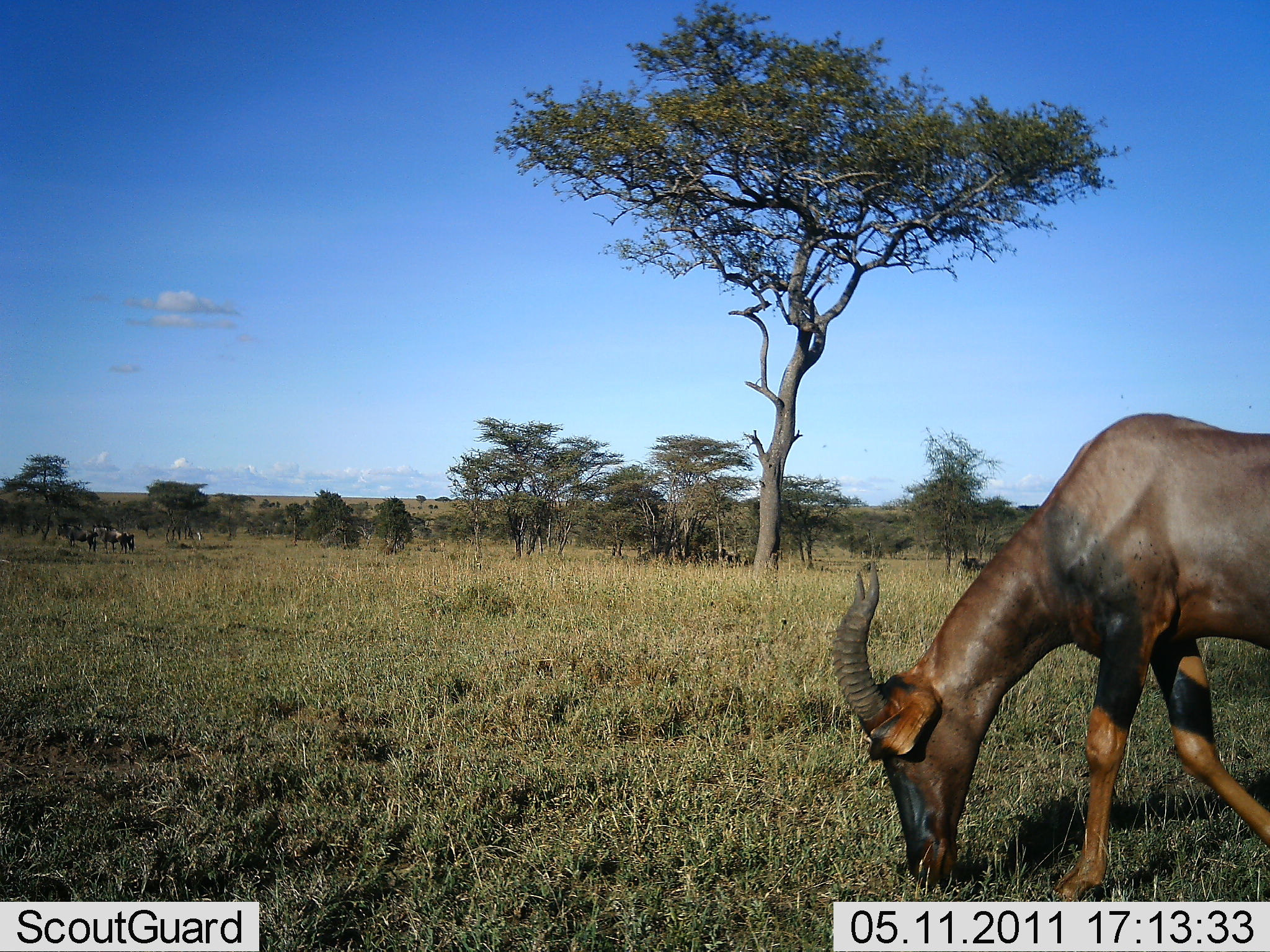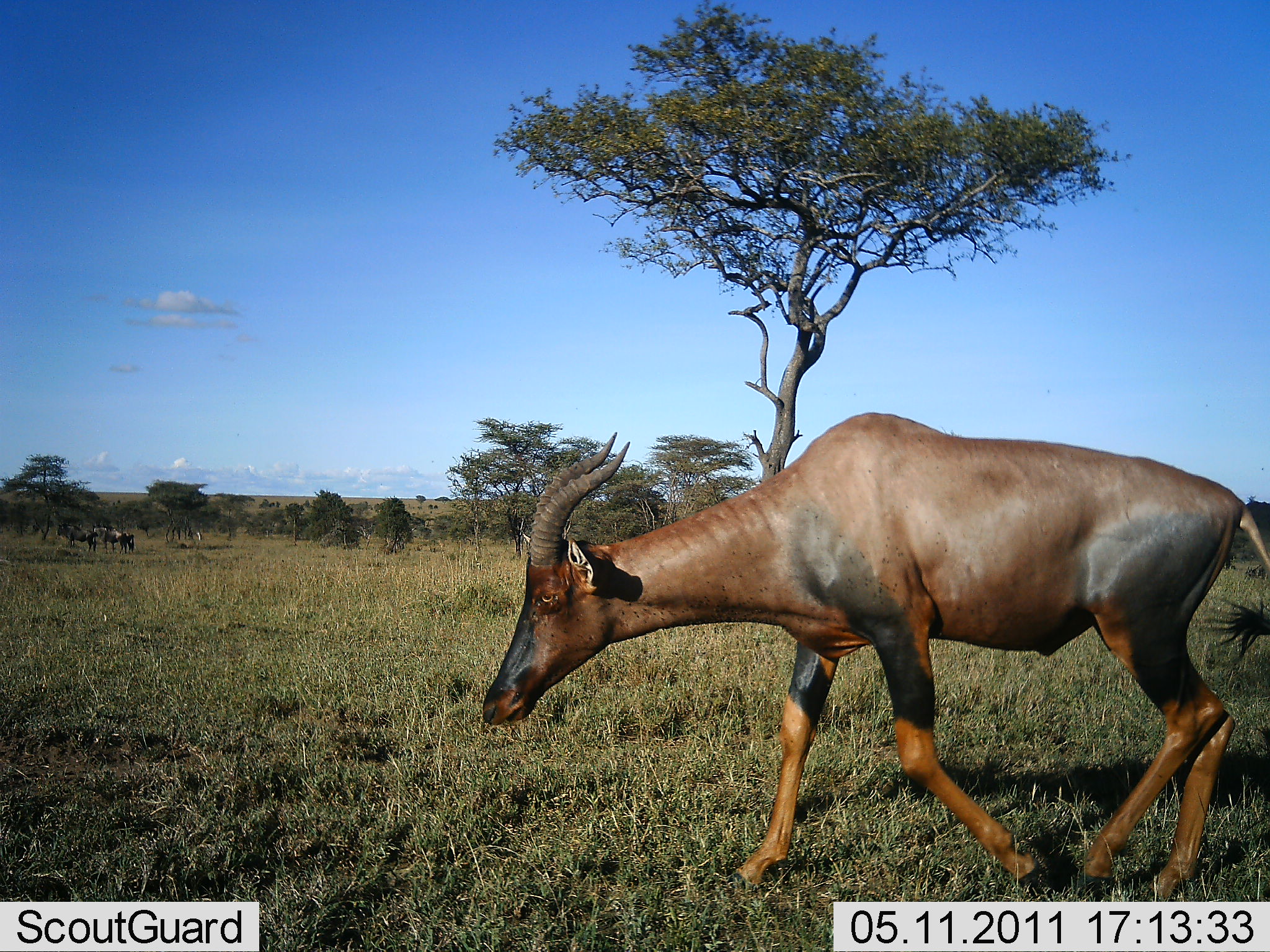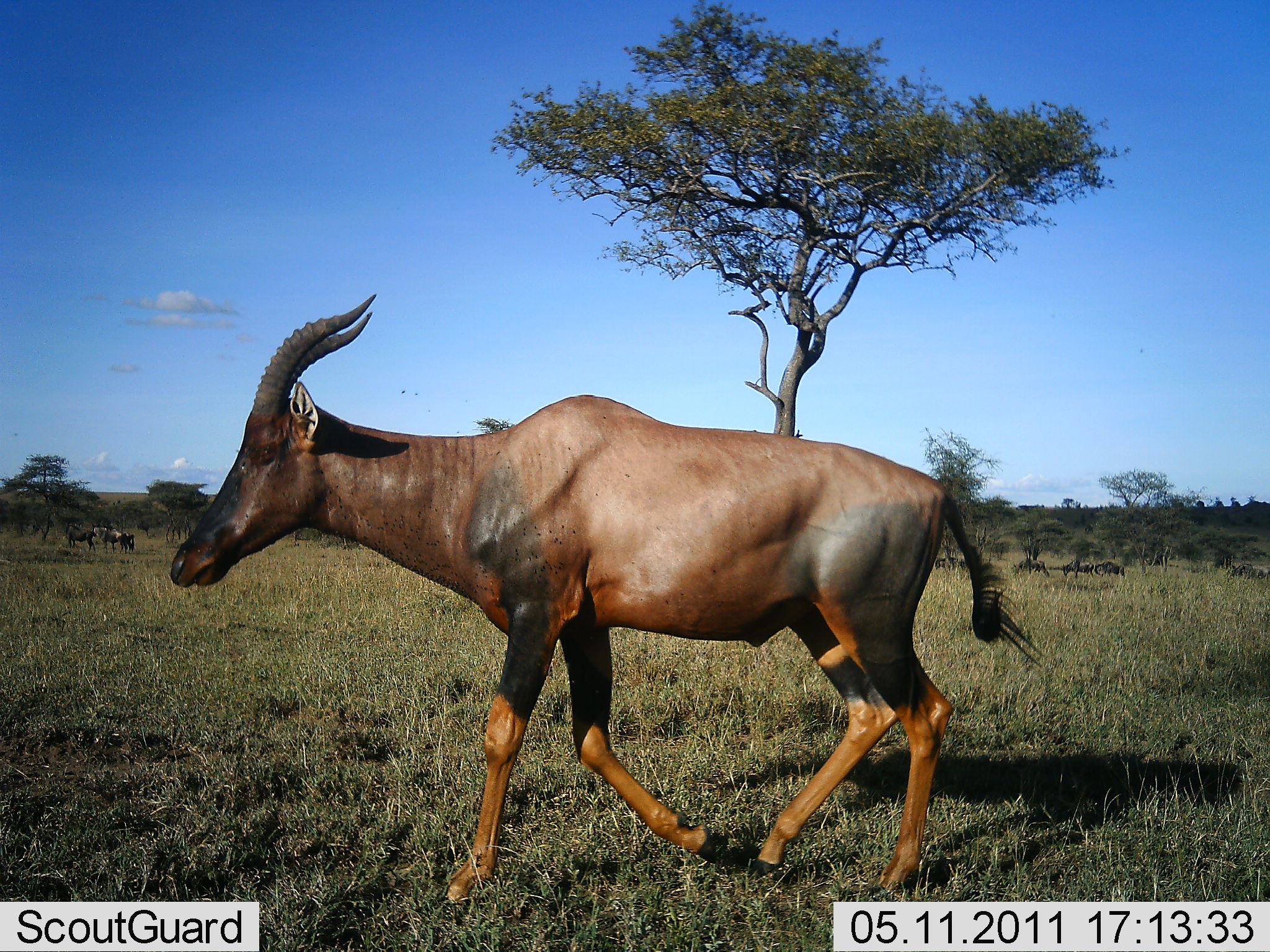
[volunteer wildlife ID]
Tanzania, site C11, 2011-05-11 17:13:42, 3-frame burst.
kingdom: Animalia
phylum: Chordata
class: Mammalia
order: Artiodactyla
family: Bovidae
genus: Damaliscus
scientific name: Damaliscus lunatus jimela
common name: topi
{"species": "topi (Damaliscus lunatus jimela)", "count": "1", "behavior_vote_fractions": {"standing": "0%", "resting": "0%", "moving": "100%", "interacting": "0%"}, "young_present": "0%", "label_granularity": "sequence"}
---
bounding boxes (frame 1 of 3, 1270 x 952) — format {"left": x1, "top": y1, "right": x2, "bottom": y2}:
animal: {"left": 829, "top": 410, "right": 1270, "bottom": 903}; {"left": 58, "top": 523, "right": 98, "bottom": 552}; {"left": 951, "top": 557, "right": 991, "bottom": 580}; {"left": 92, "top": 526, "right": 122, "bottom": 553}; {"left": 117, "top": 530, "right": 136, "bottom": 553}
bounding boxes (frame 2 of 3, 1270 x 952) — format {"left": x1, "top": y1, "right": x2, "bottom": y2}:
animal: {"left": 481, "top": 413, "right": 1270, "bottom": 903}; {"left": 56, "top": 521, "right": 99, "bottom": 552}; {"left": 90, "top": 524, "right": 128, "bottom": 554}; {"left": 1243, "top": 563, "right": 1270, "bottom": 582}; {"left": 119, "top": 532, "right": 136, "bottom": 554}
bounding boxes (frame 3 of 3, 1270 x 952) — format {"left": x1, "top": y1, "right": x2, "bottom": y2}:
animal: {"left": 167, "top": 289, "right": 1044, "bottom": 906}; {"left": 91, "top": 524, "right": 127, "bottom": 553}; {"left": 1226, "top": 562, "right": 1269, "bottom": 585}; {"left": 64, "top": 523, "right": 96, "bottom": 552}; {"left": 1010, "top": 558, "right": 1050, "bottom": 578}; {"left": 934, "top": 555, "right": 969, "bottom": 574}; {"left": 1062, "top": 558, "right": 1095, "bottom": 578}; {"left": 1093, "top": 560, "right": 1125, "bottom": 579}; {"left": 1139, "top": 553, "right": 1169, "bottom": 572}; {"left": 119, "top": 531, "right": 135, "bottom": 553}